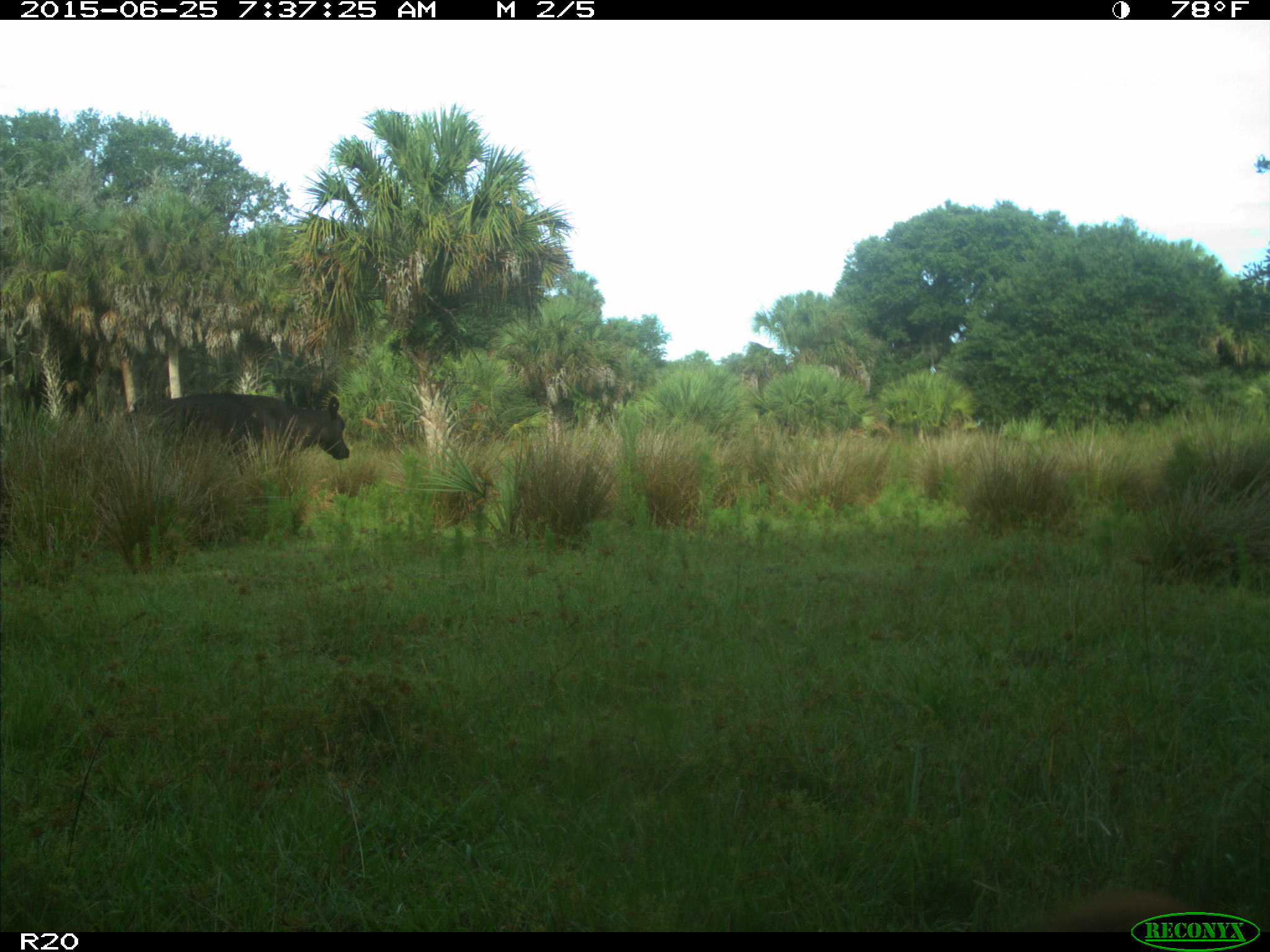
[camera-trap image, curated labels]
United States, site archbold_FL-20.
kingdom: Animalia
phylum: Chordata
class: Mammalia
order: Artiodactyla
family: Bovidae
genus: Bos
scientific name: Bos taurus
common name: domestic cow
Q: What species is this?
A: Bos taurus (domestic cow).